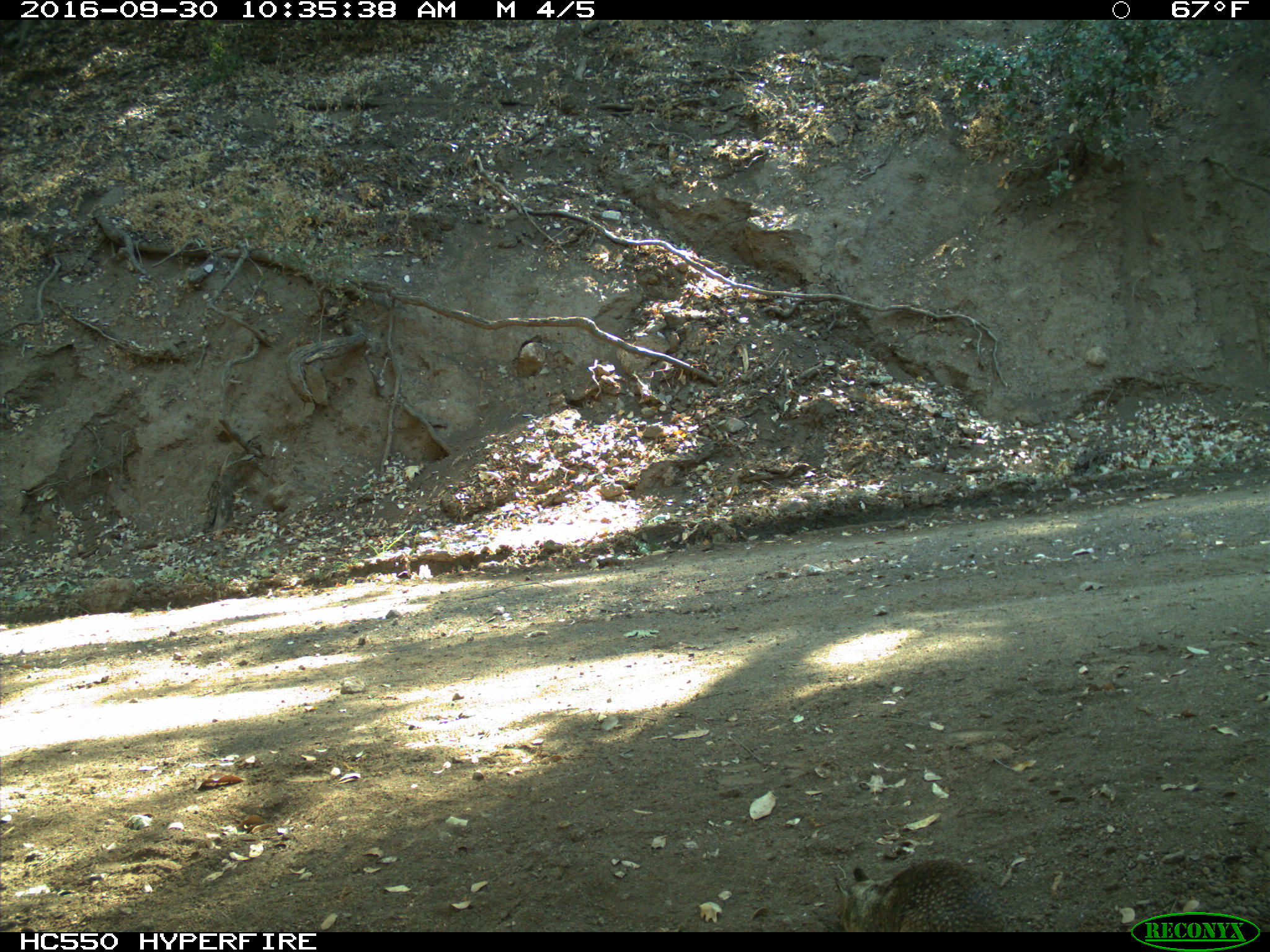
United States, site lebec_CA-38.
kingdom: Animalia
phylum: Chordata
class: Mammalia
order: Rodentia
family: Sciuridae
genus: Otospermophilus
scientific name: Otospermophilus beecheyi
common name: california ground squirrel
Otospermophilus beecheyi (california ground squirrel).